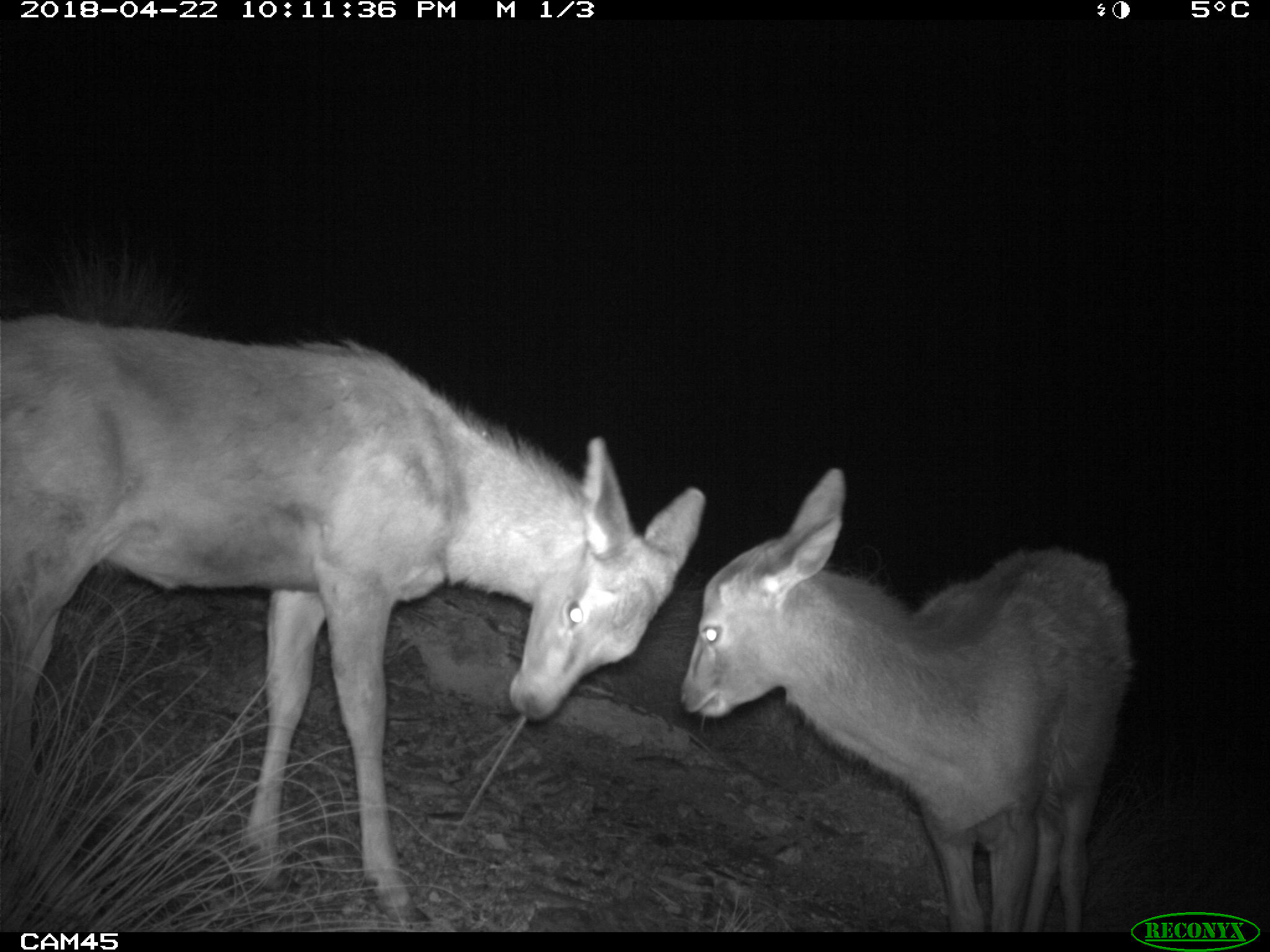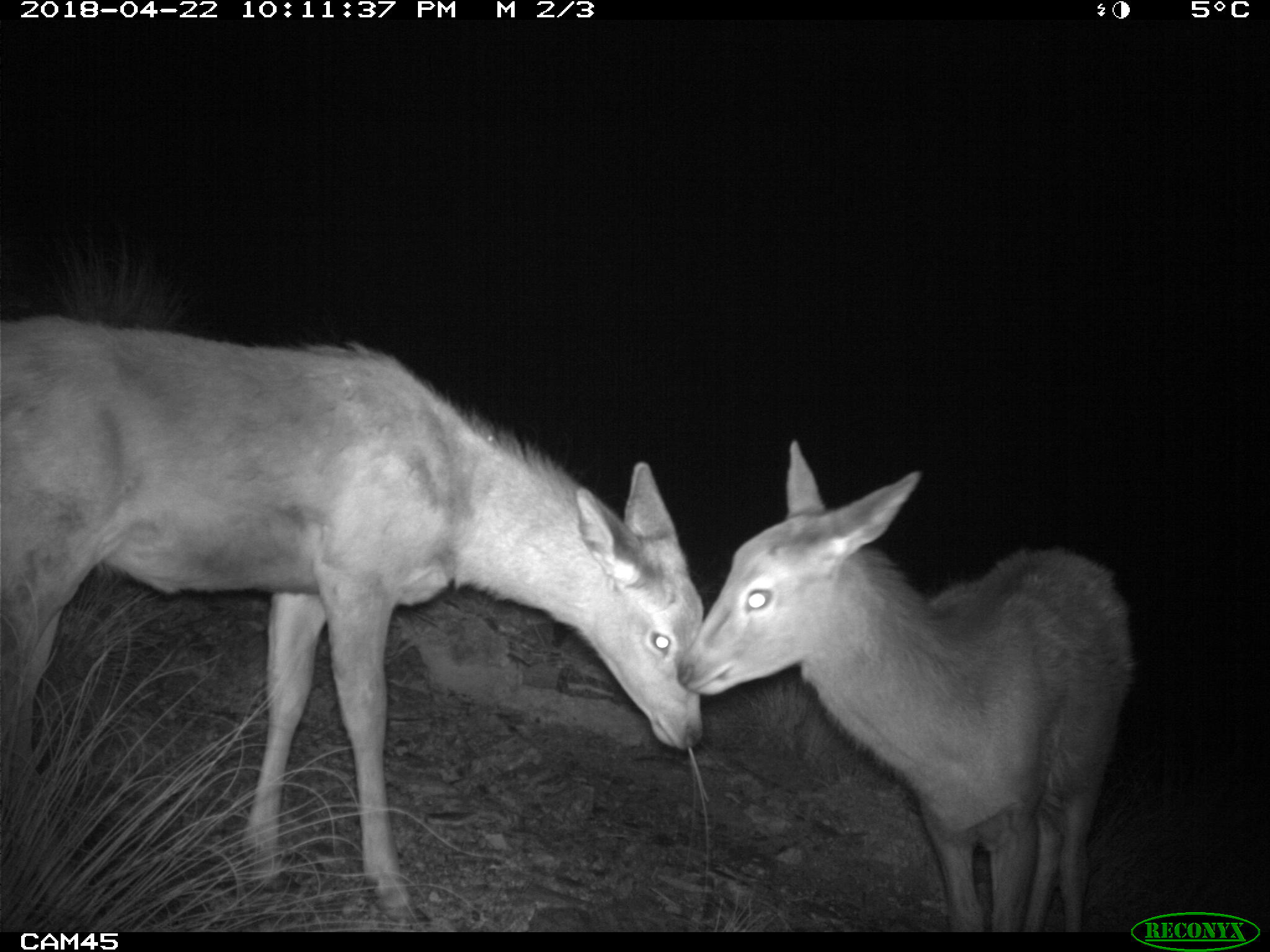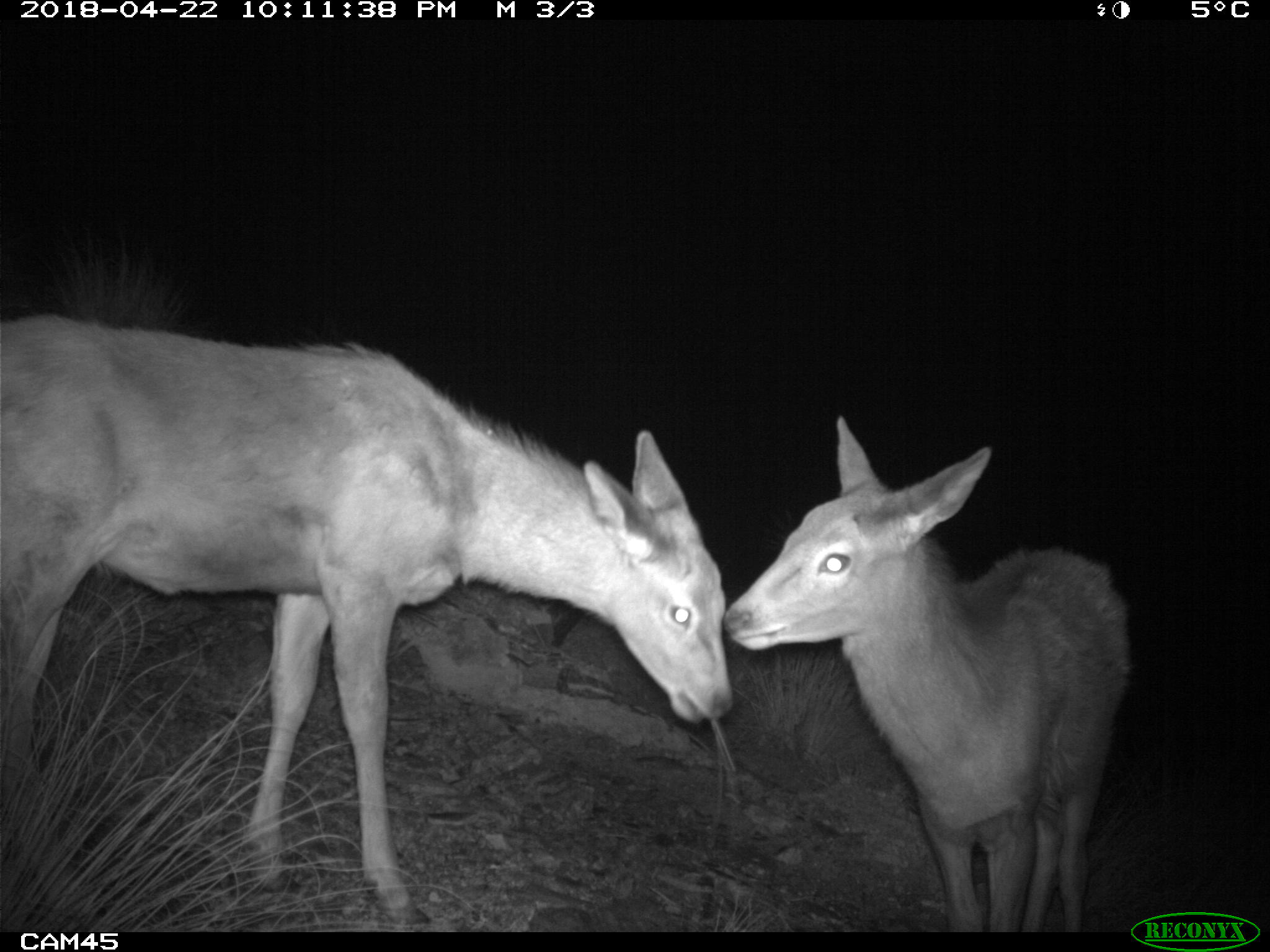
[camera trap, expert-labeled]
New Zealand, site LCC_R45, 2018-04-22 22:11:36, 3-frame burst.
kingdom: Animalia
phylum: Chordata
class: Mammalia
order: Artiodactyla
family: Cervidae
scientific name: Cervidae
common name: deer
Deer (Cervidae).